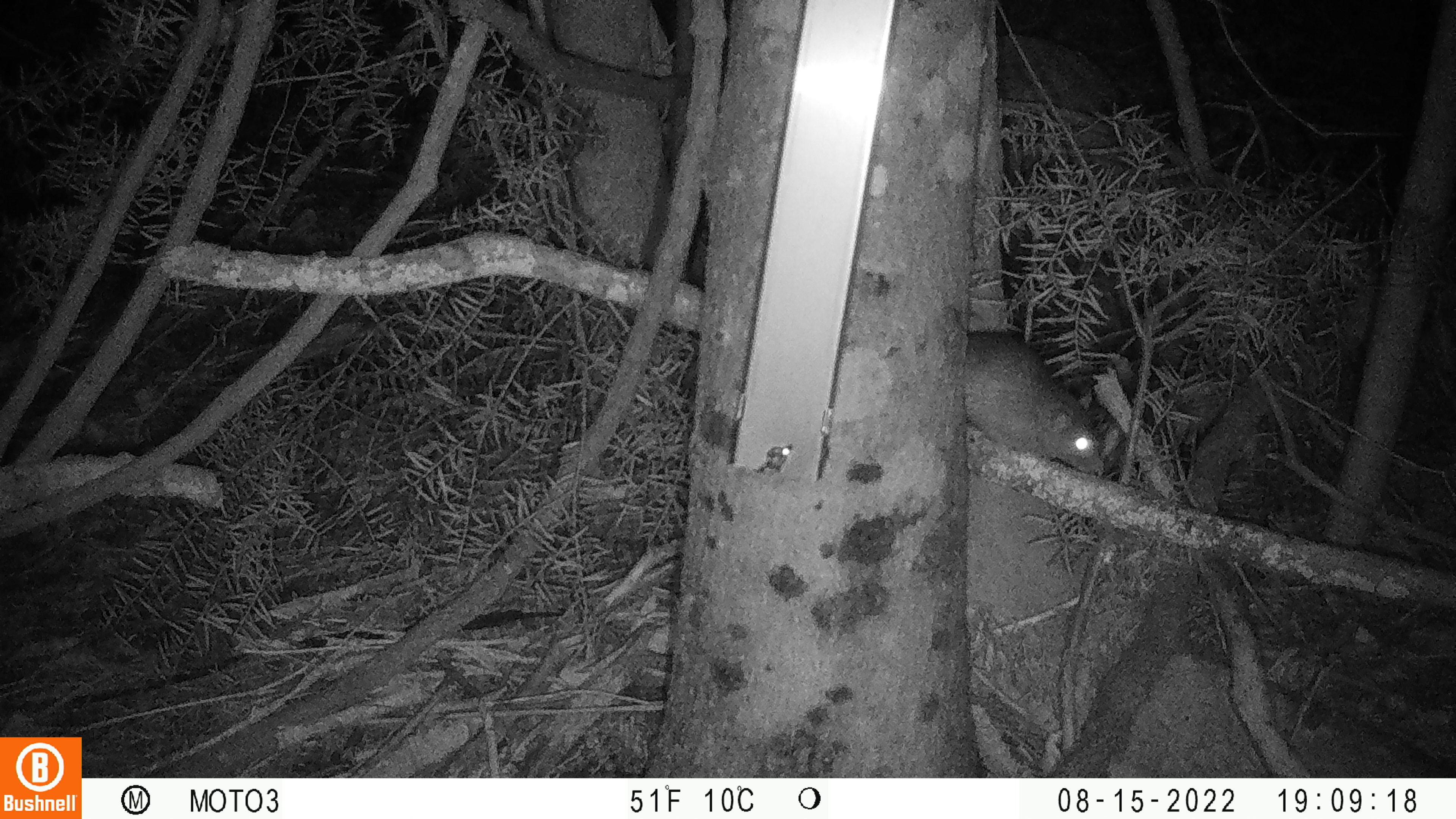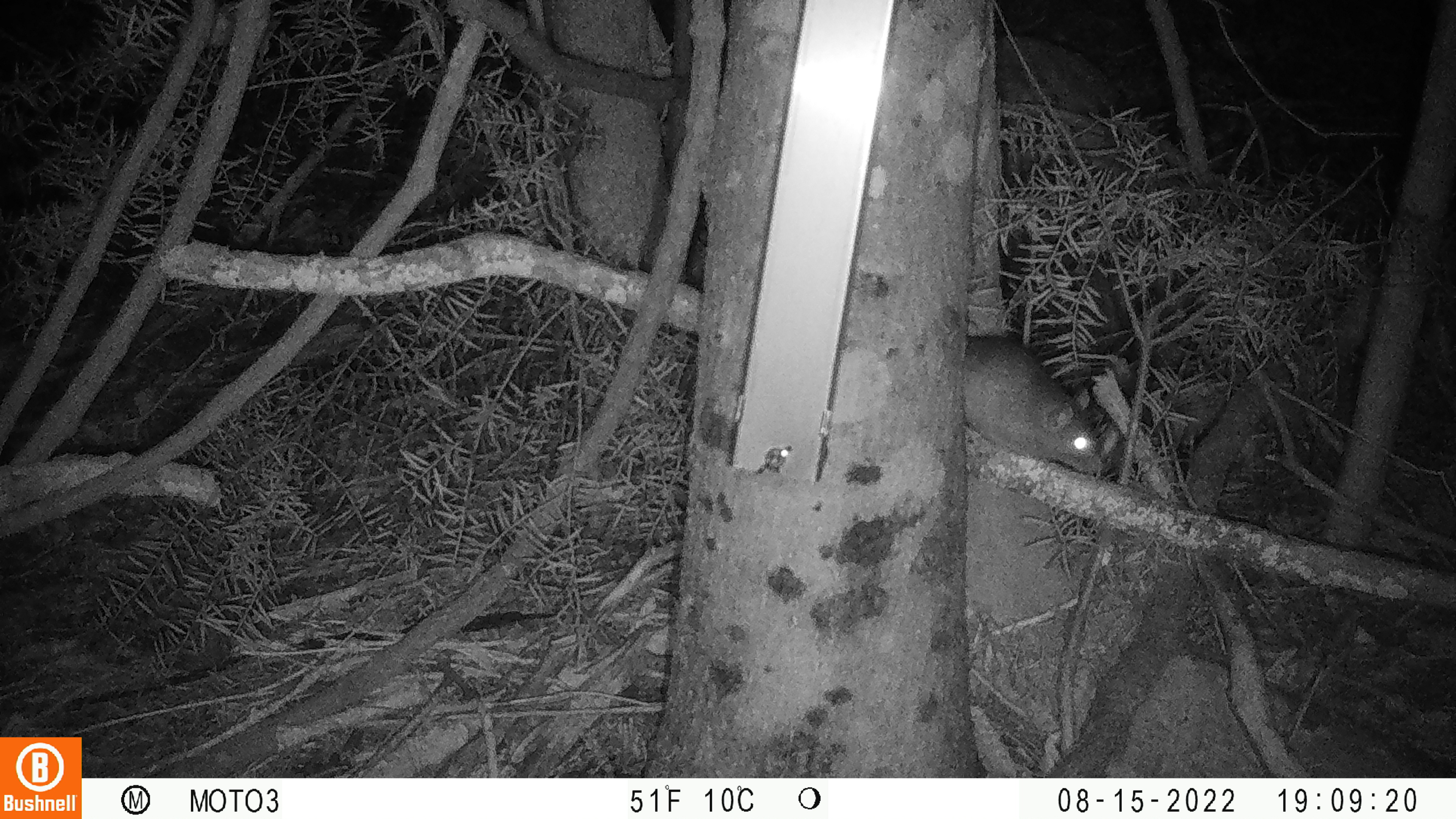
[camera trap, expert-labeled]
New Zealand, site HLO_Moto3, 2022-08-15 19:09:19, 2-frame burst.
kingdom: Animalia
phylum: Chordata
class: Mammalia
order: Rodentia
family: Muridae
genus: Rattus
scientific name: Rattus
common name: rat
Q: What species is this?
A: Rat (Rattus).